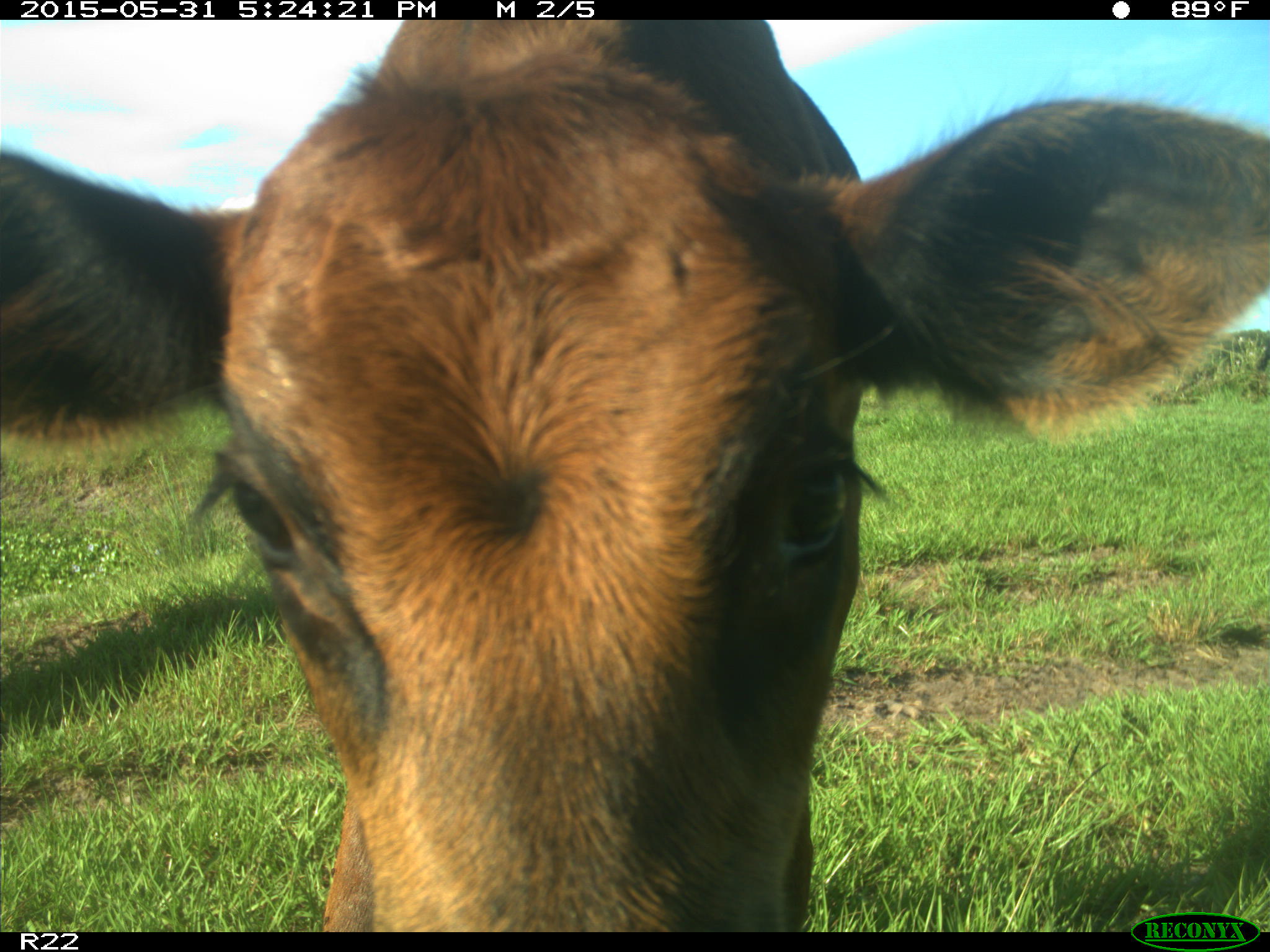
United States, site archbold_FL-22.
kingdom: Animalia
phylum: Chordata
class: Mammalia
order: Artiodactyla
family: Bovidae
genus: Bos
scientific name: Bos taurus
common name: domestic cow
Bos taurus (domestic cow).